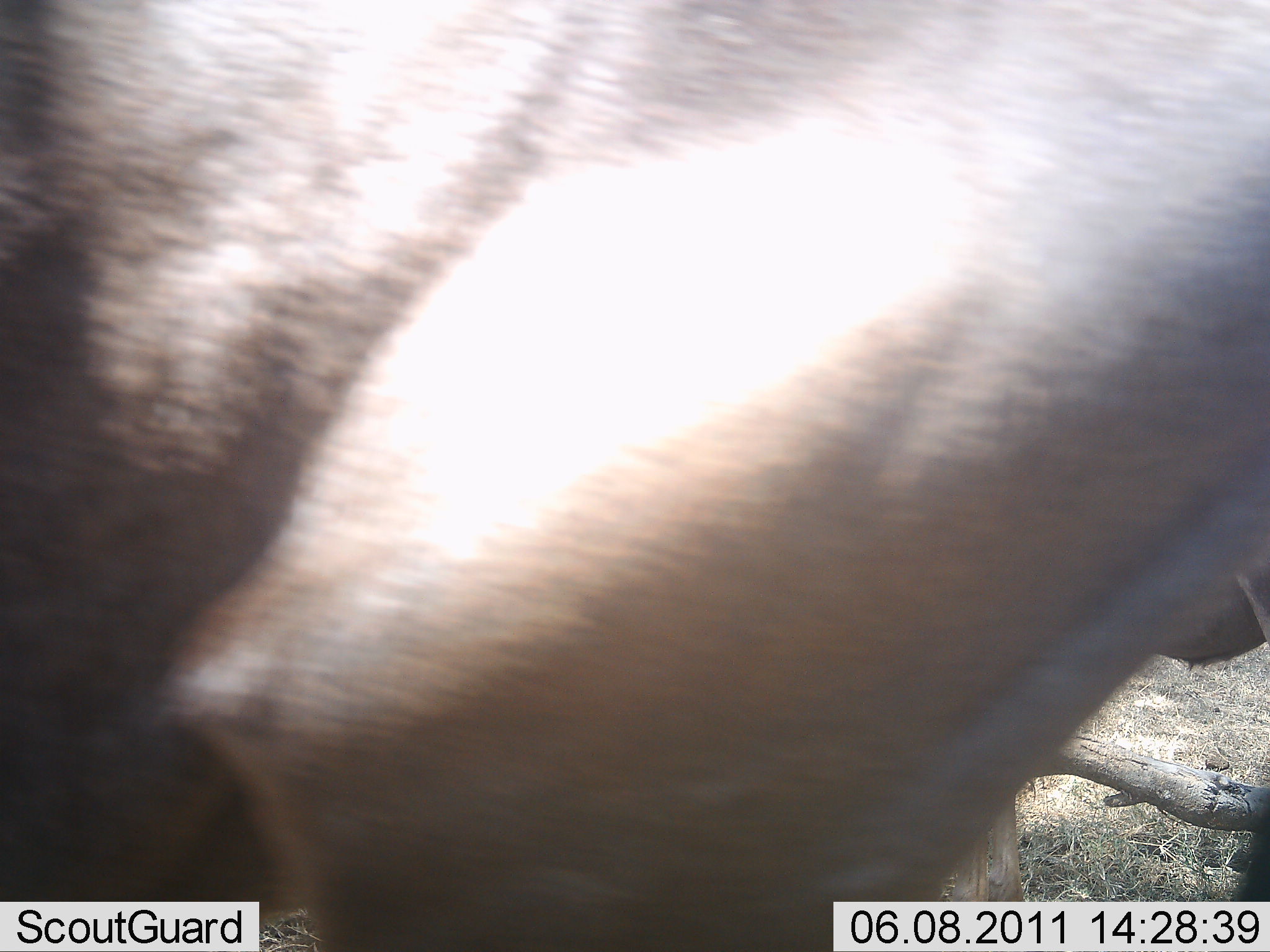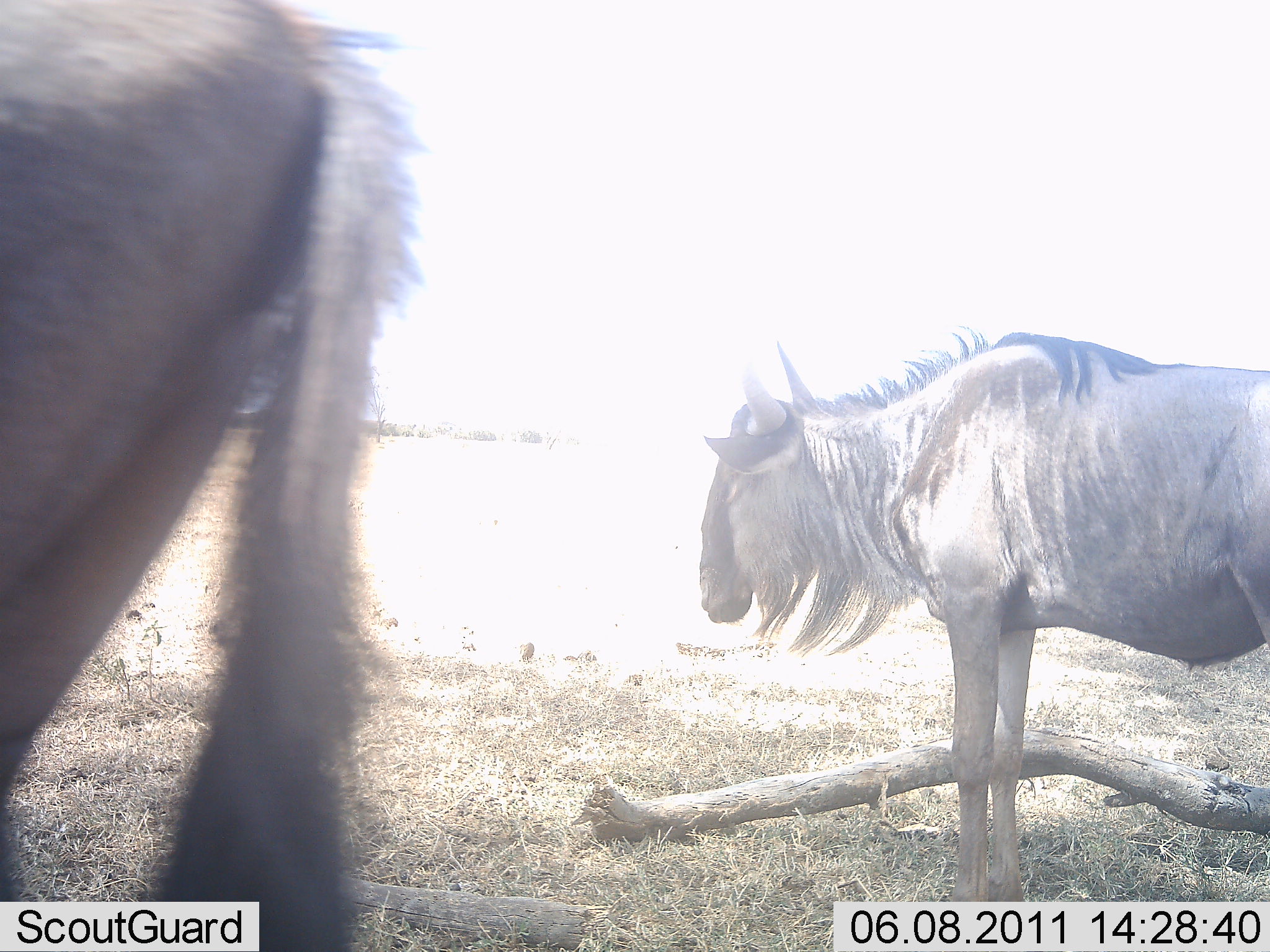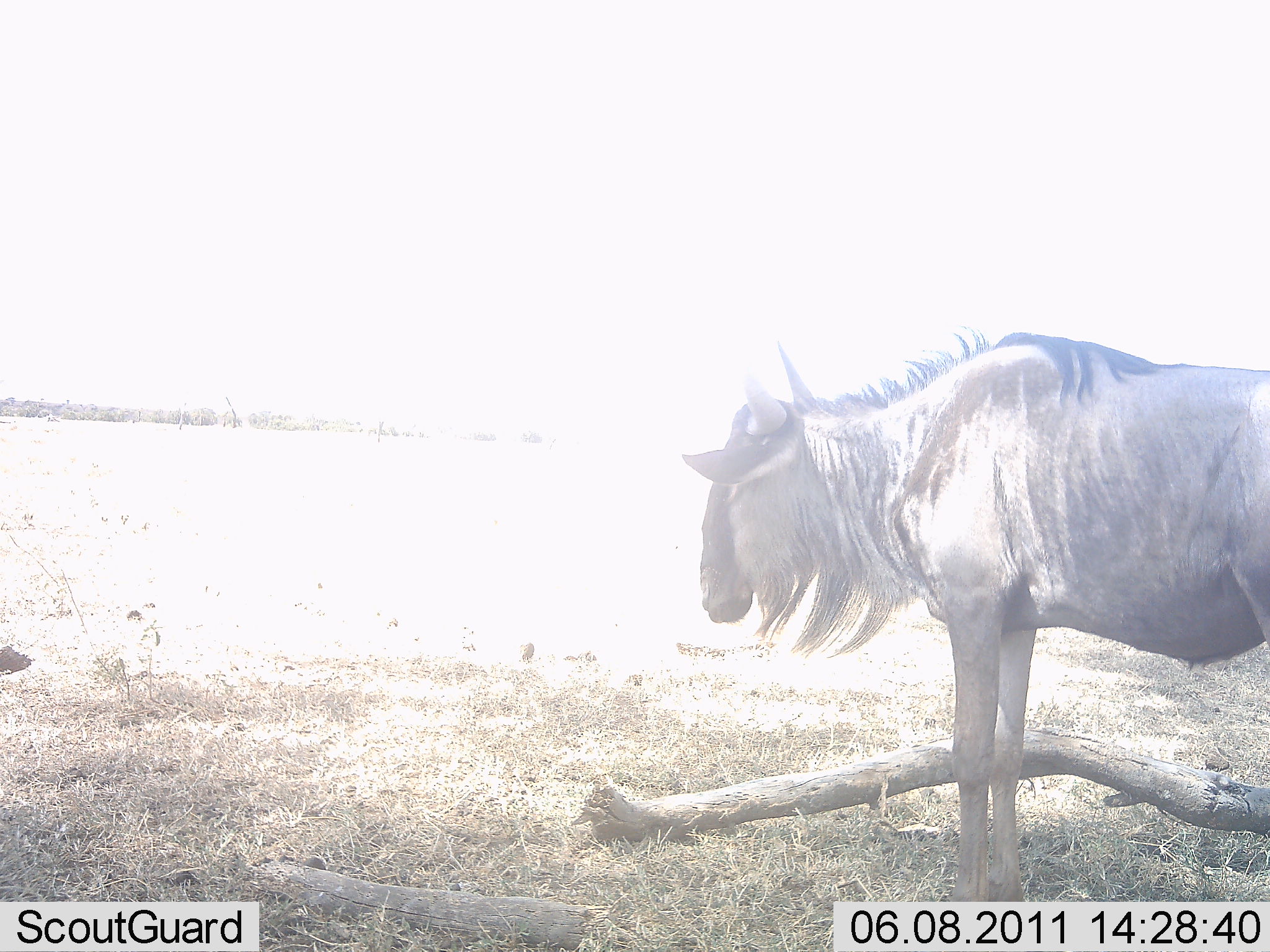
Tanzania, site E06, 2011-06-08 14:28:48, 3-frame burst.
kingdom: Animalia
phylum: Chordata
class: Mammalia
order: Artiodactyla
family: Bovidae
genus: Connochaetes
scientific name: Connochaetes taurinus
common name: blue wildebeest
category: wildebeest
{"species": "wildebeest (blue wildebeest) (Connochaetes taurinus)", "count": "2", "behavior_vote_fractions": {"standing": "80%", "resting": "0%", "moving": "40%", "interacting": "0%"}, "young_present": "0%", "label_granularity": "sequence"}